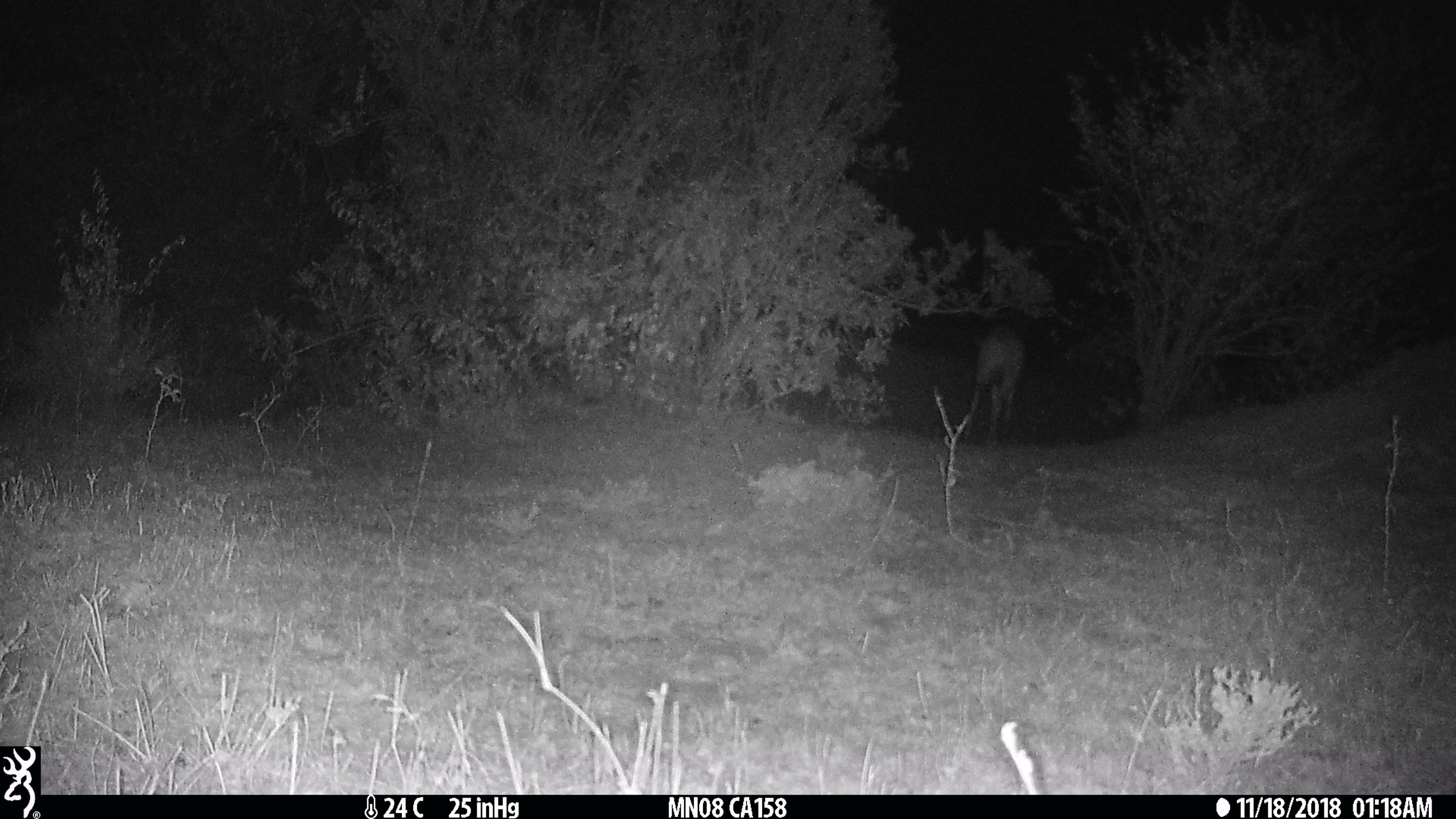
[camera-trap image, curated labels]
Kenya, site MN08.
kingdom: Animalia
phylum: Chordata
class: Mammalia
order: Artiodactyla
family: Bovidae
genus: Tragelaphus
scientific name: Tragelaphus scriptus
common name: bushbuck